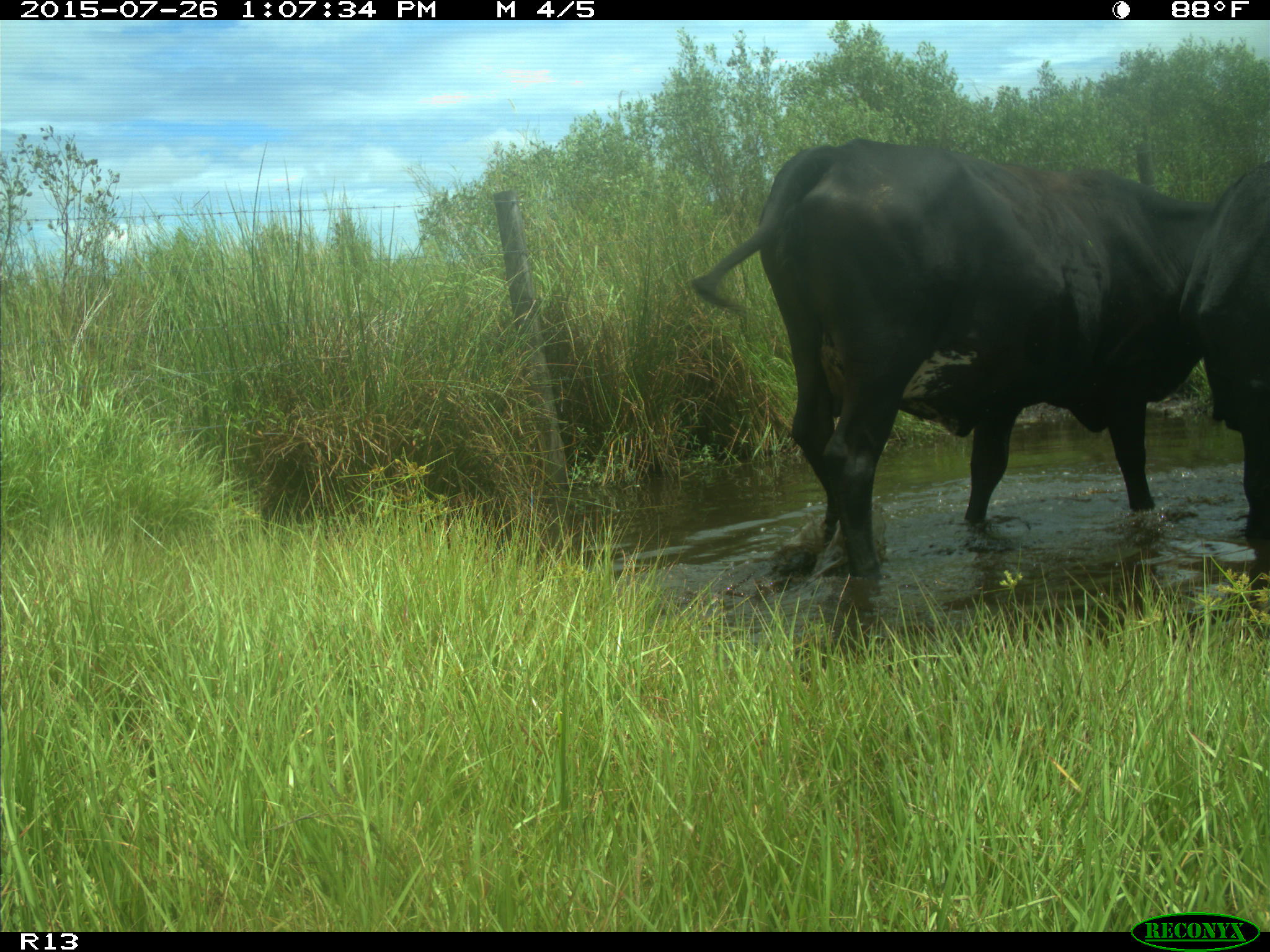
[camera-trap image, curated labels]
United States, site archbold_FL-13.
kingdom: Animalia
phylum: Chordata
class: Mammalia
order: Artiodactyla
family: Bovidae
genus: Bos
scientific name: Bos taurus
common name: domestic cow